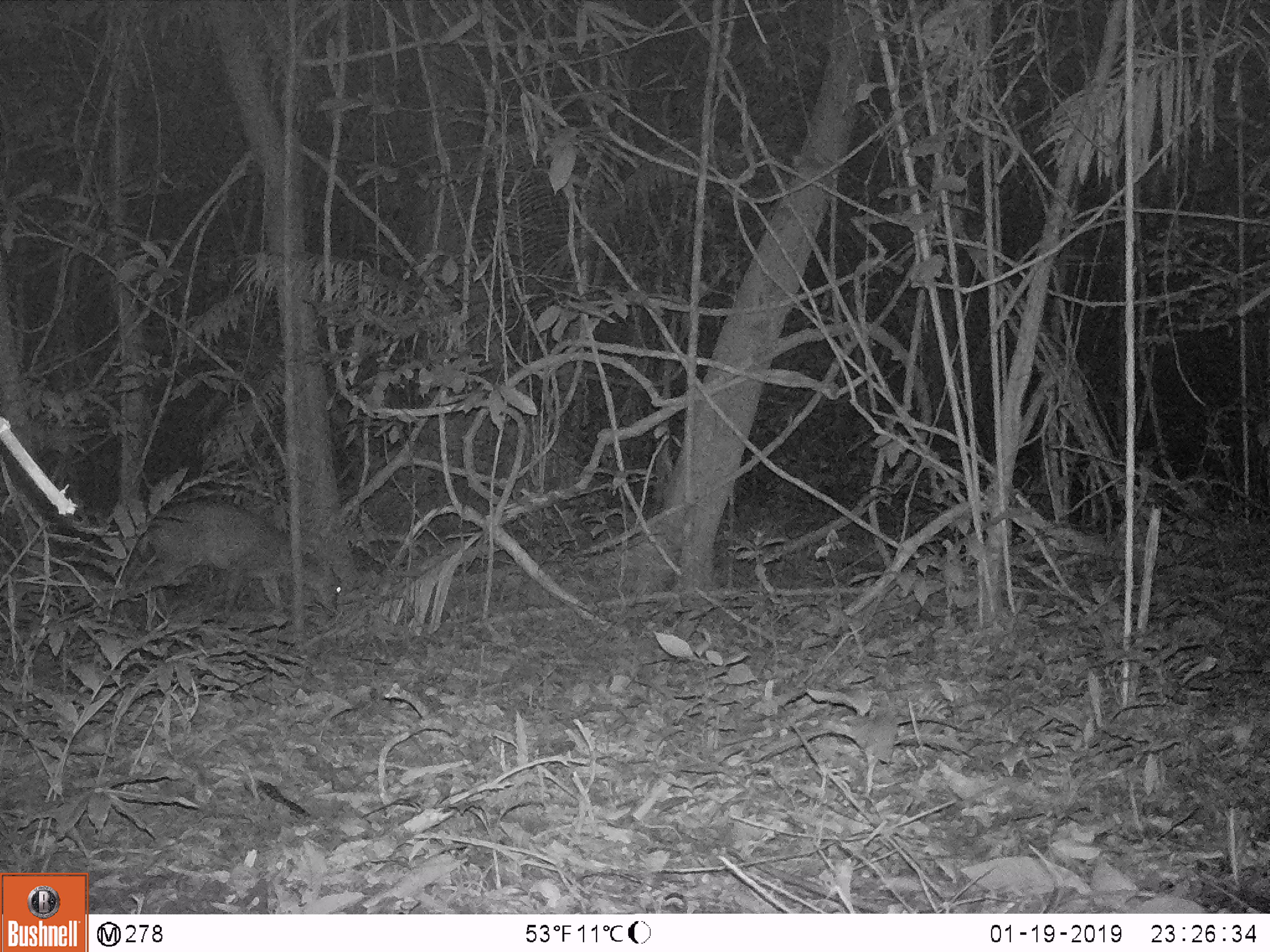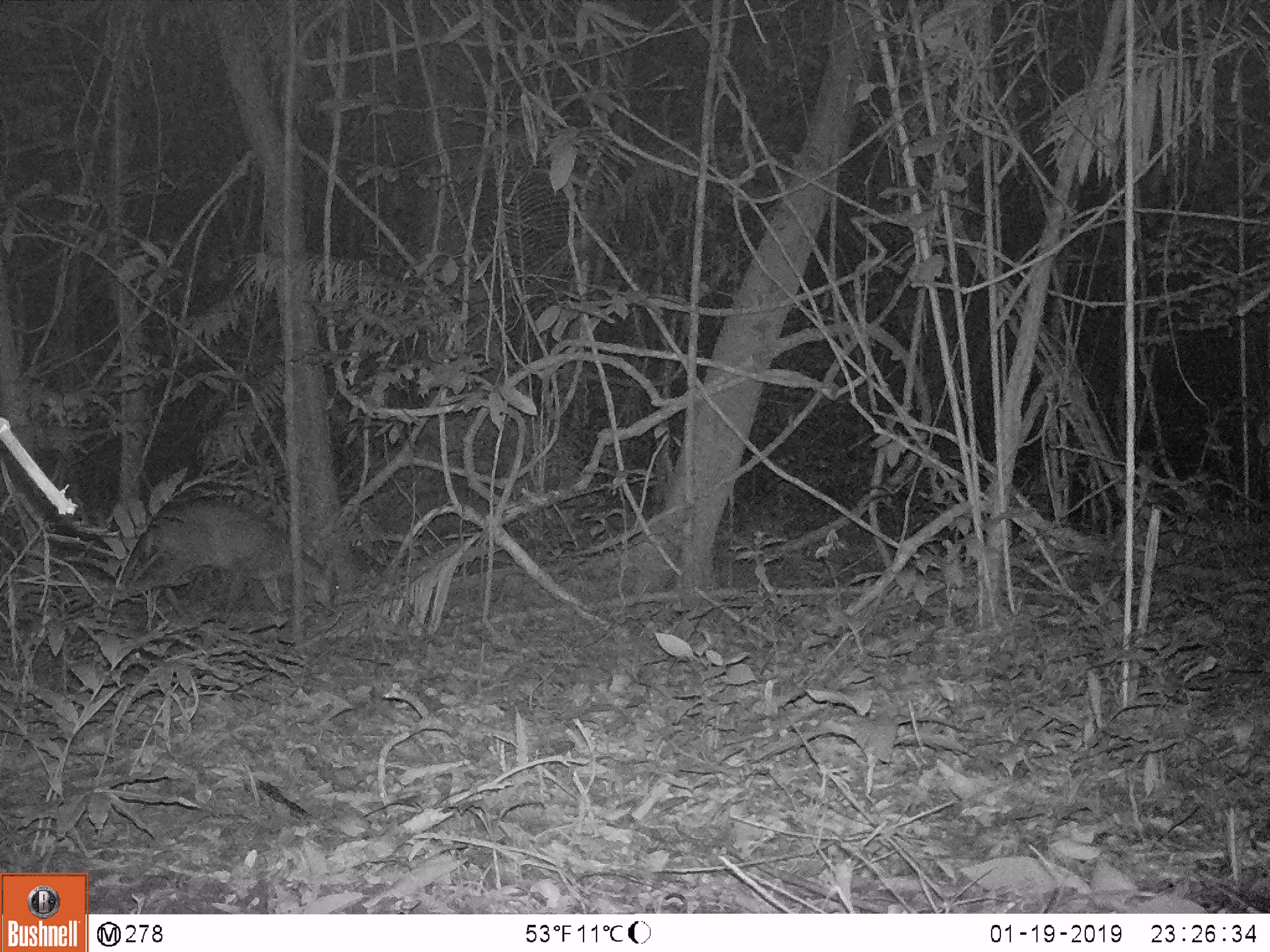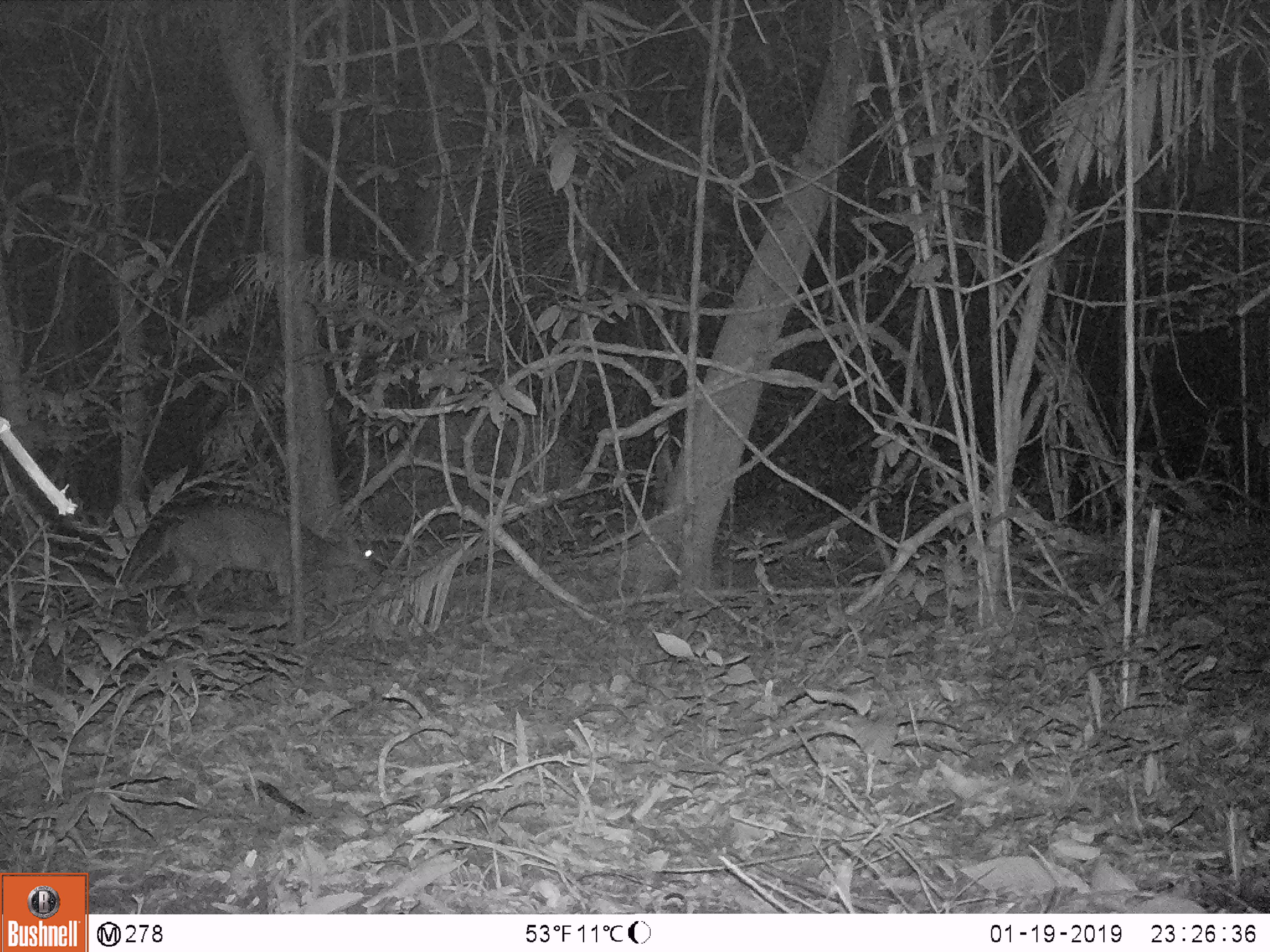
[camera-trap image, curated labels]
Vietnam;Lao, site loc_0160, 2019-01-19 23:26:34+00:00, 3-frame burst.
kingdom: Animalia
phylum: Chordata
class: Mammalia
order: Artiodactyla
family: Cervidae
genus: Muntiacus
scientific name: Muntiacus vuquangensis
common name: large-antlered muntjac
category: large antlered muntjac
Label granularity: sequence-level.